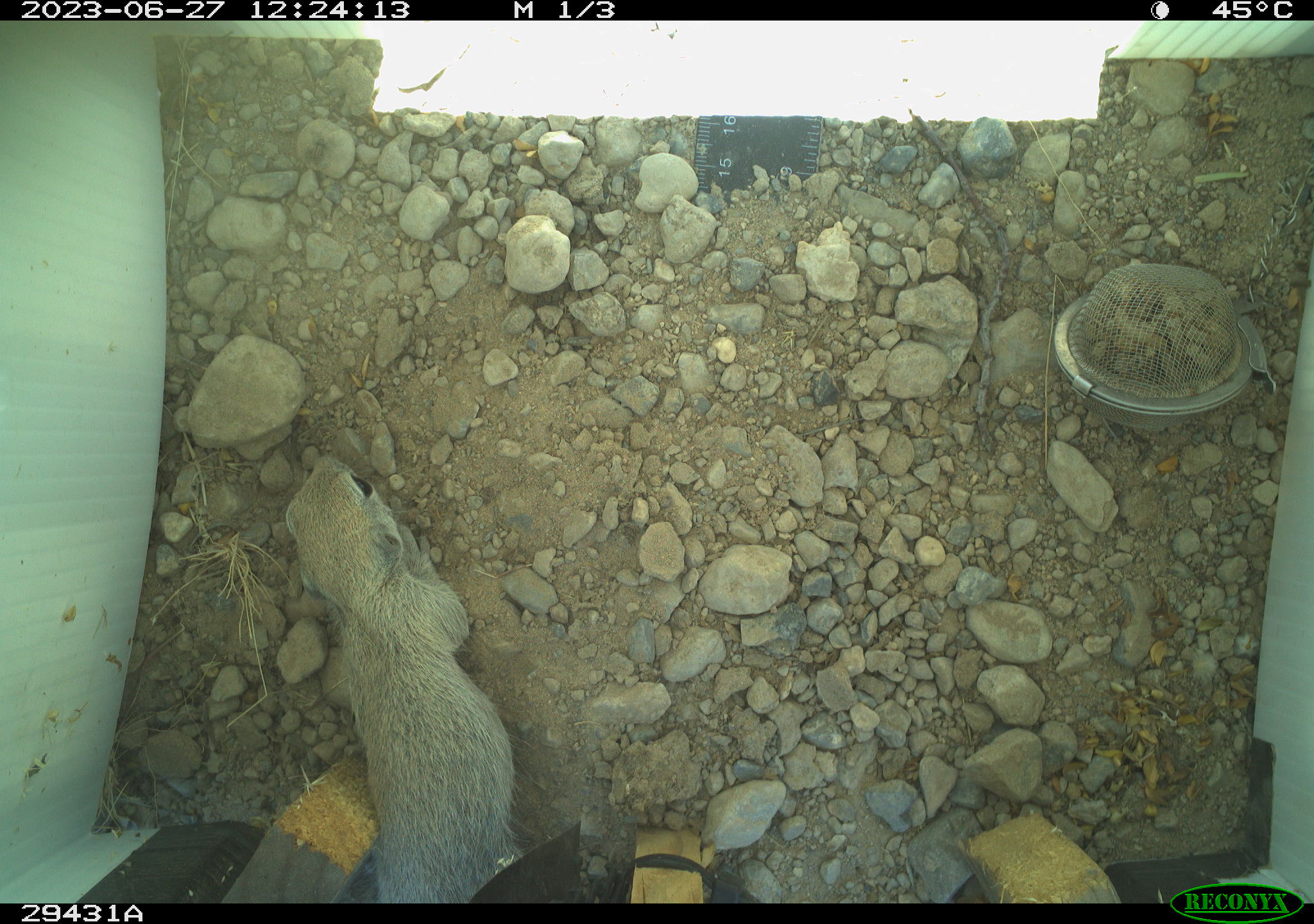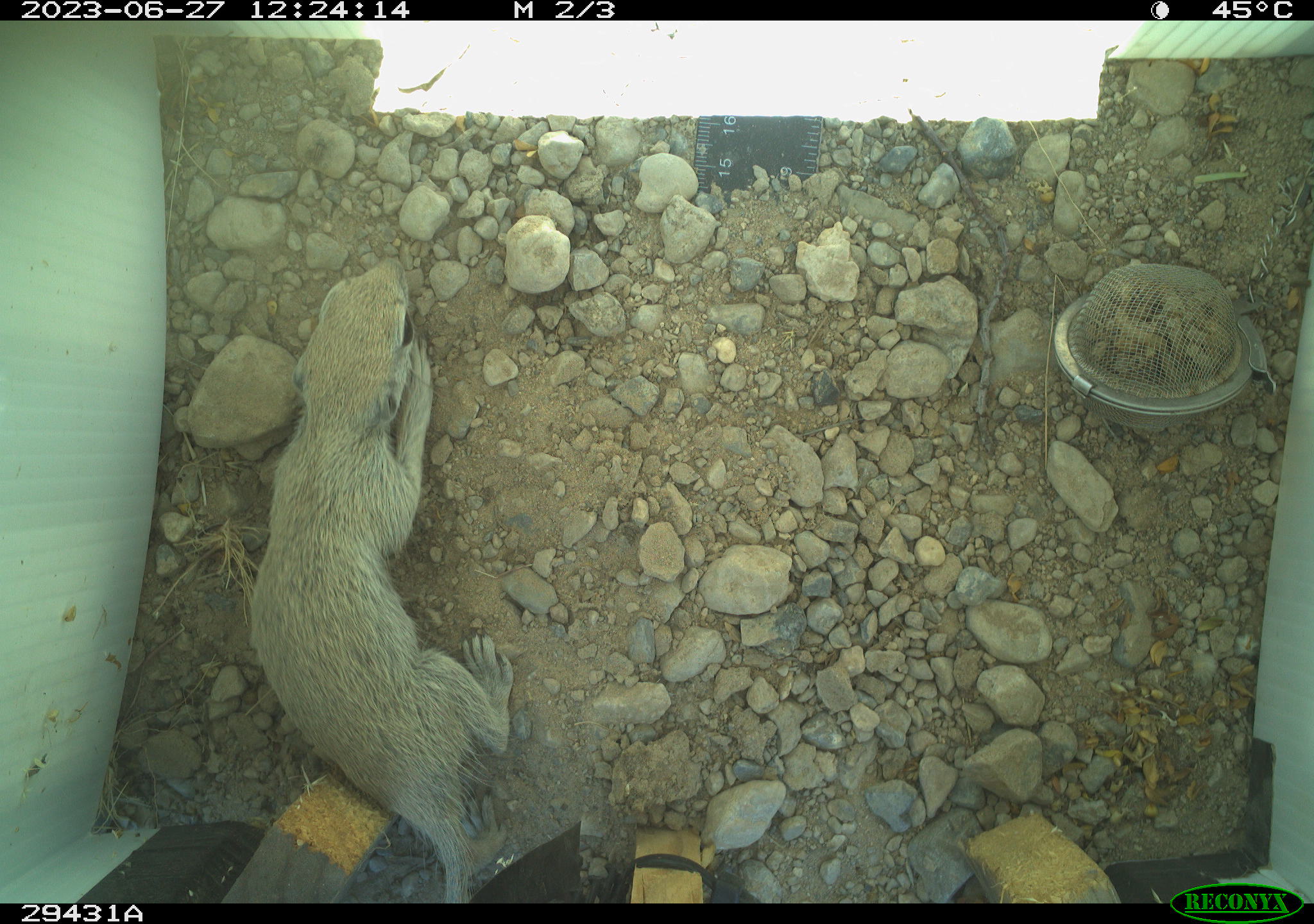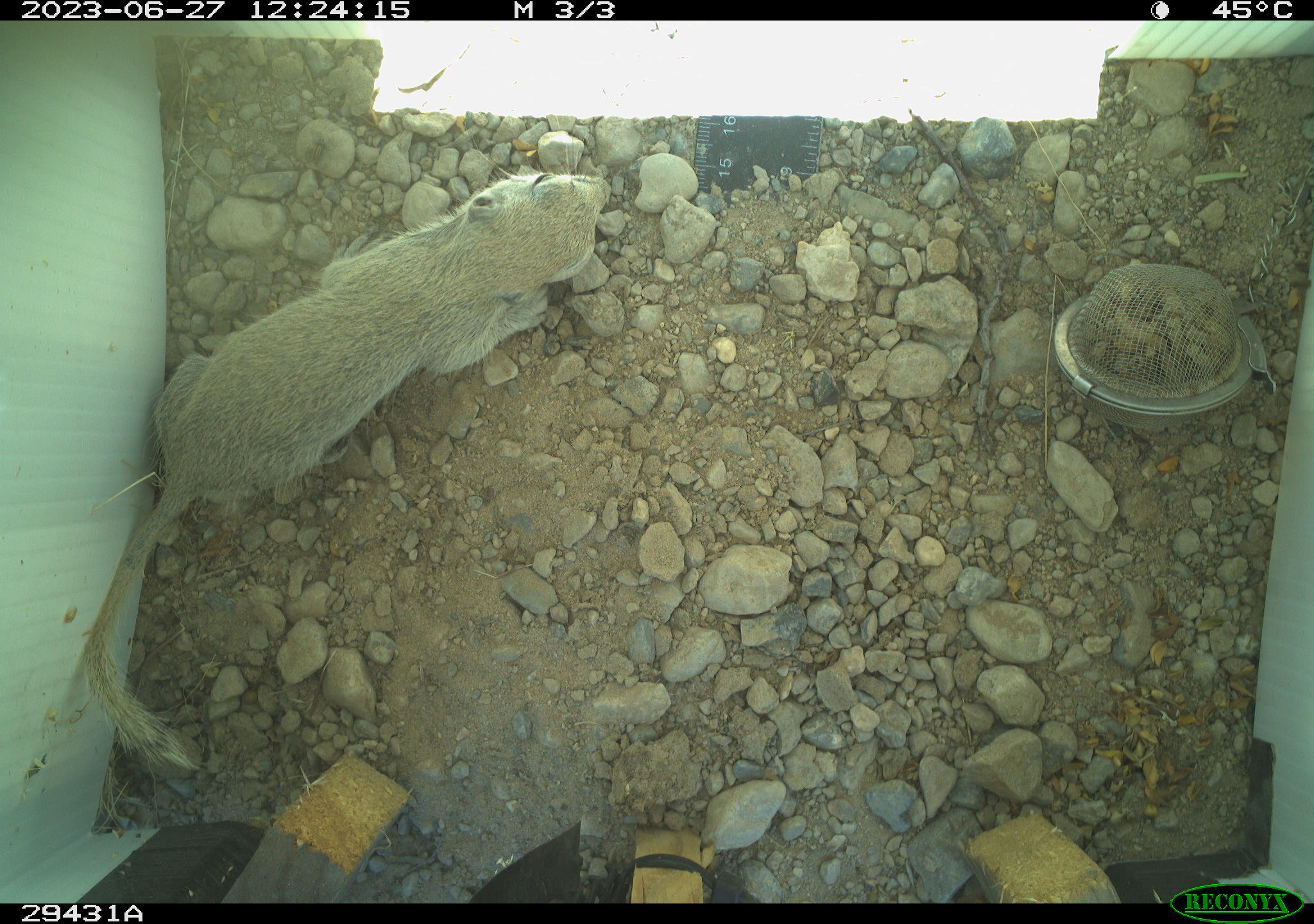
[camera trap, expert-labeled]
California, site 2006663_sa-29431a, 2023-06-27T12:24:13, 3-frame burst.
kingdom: Animalia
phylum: Chordata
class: Mammalia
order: Rodentia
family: Sciuridae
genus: Xerospermophilus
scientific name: Xerospermophilus tereticaudus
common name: round-tailed ground squirrel